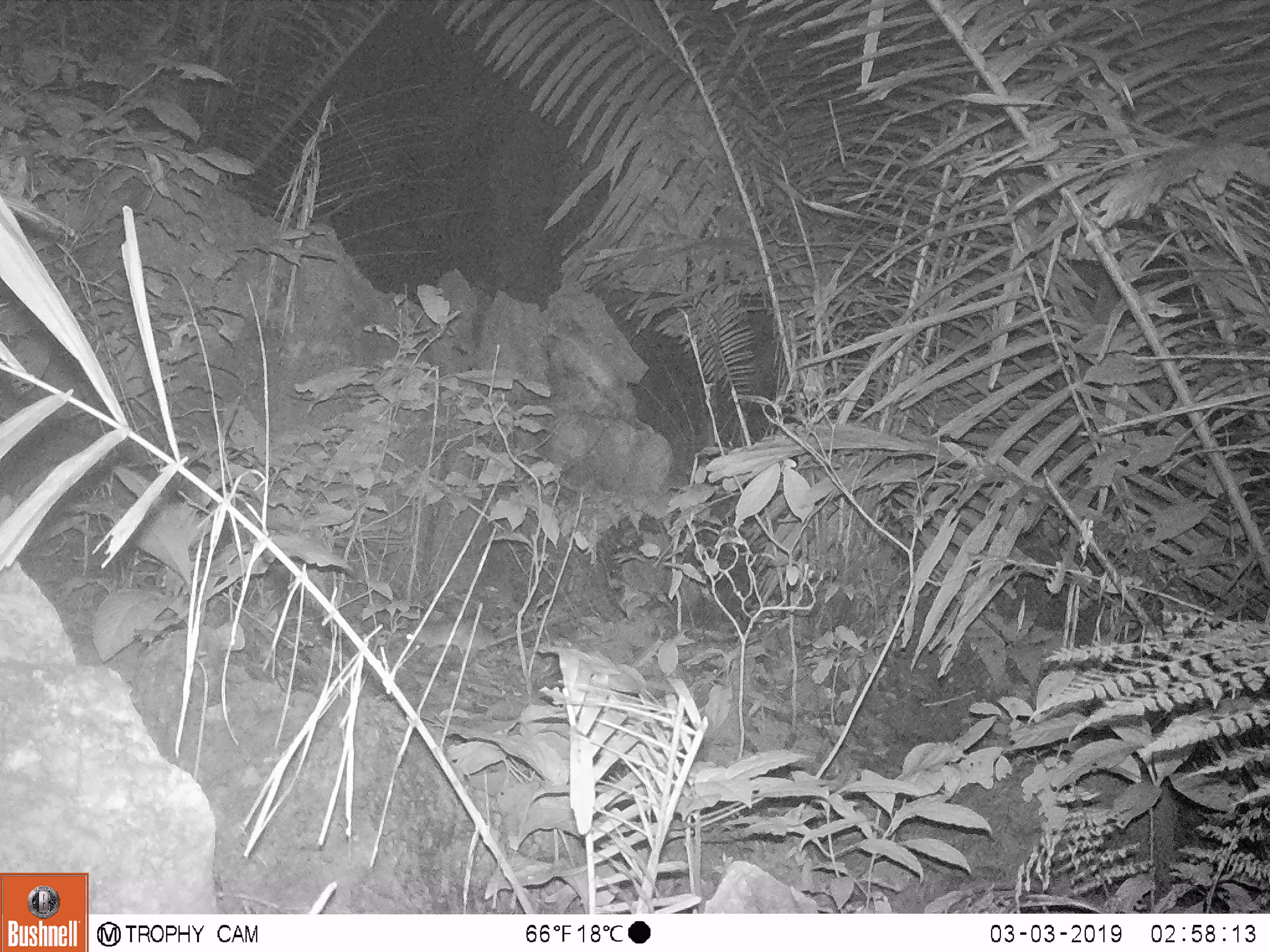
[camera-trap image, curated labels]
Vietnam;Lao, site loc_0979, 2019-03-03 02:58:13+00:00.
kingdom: Animalia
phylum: Chordata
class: Mammalia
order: Rodentia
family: Muridae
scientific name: Muridae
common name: old-world mice and rats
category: unidentified murid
Unidentified murid (old-world mice and rats) (Muridae). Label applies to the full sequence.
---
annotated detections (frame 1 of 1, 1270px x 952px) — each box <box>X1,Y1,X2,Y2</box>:
unidentified murid: <box>406,613,569,667</box>